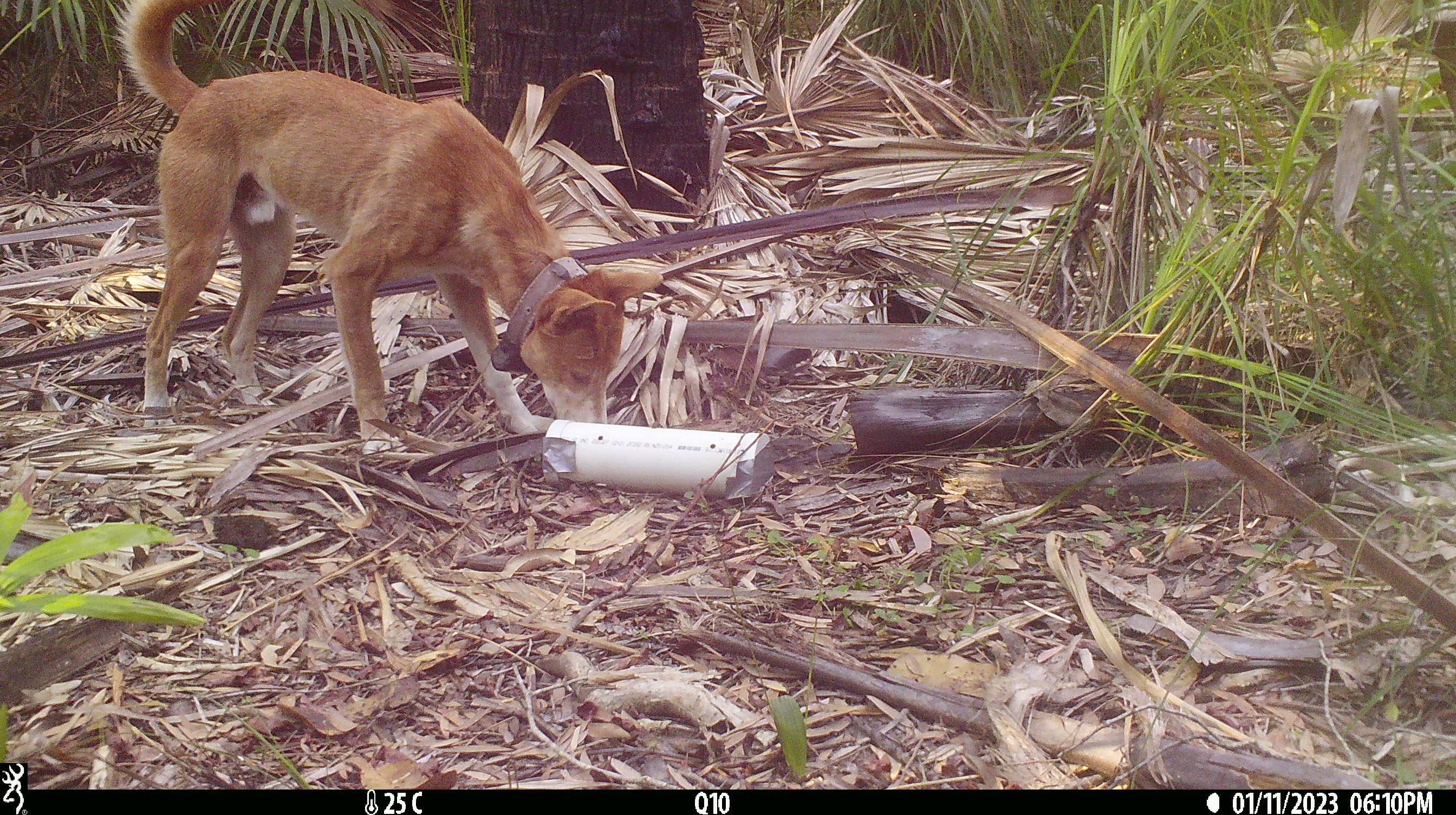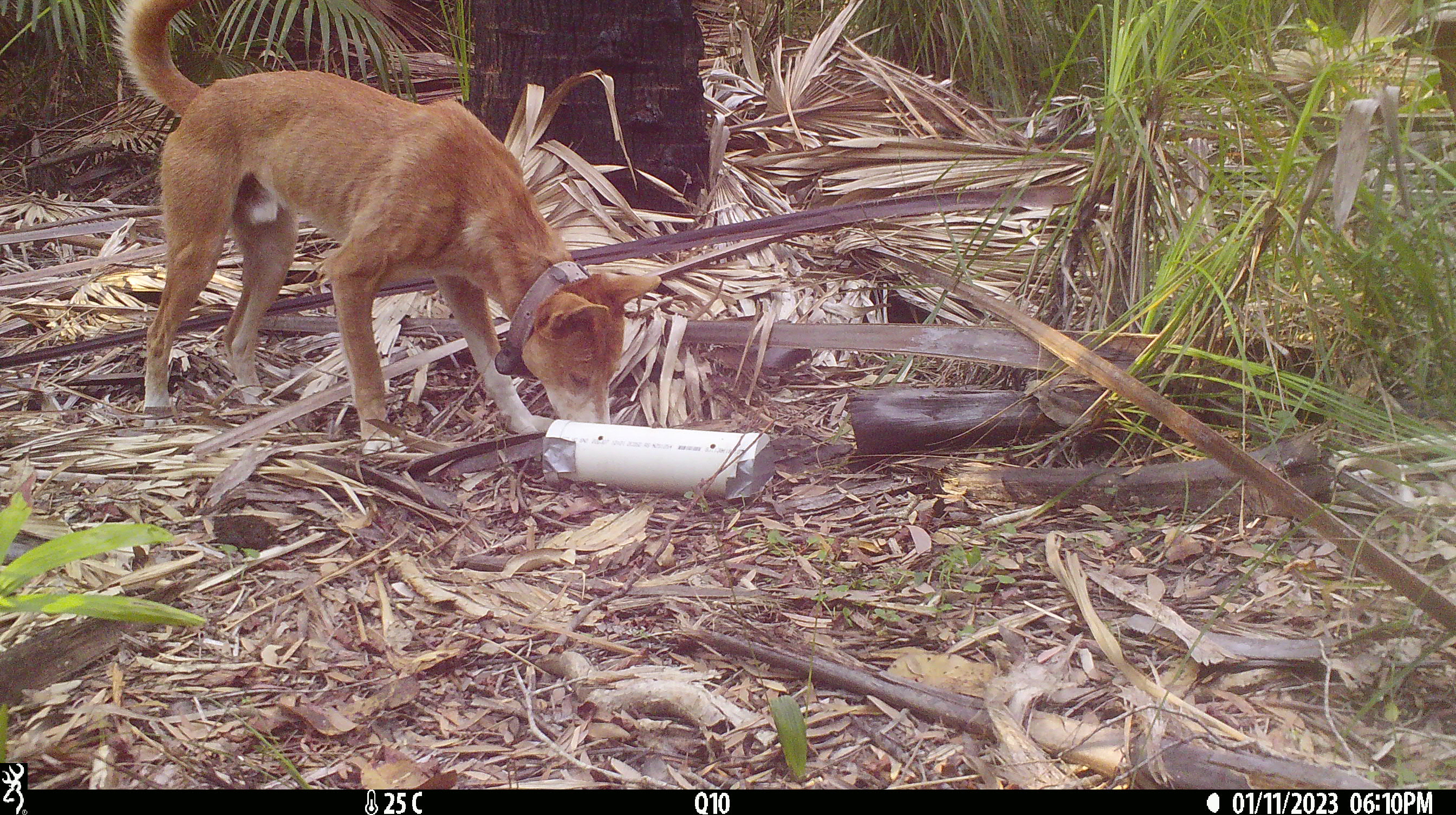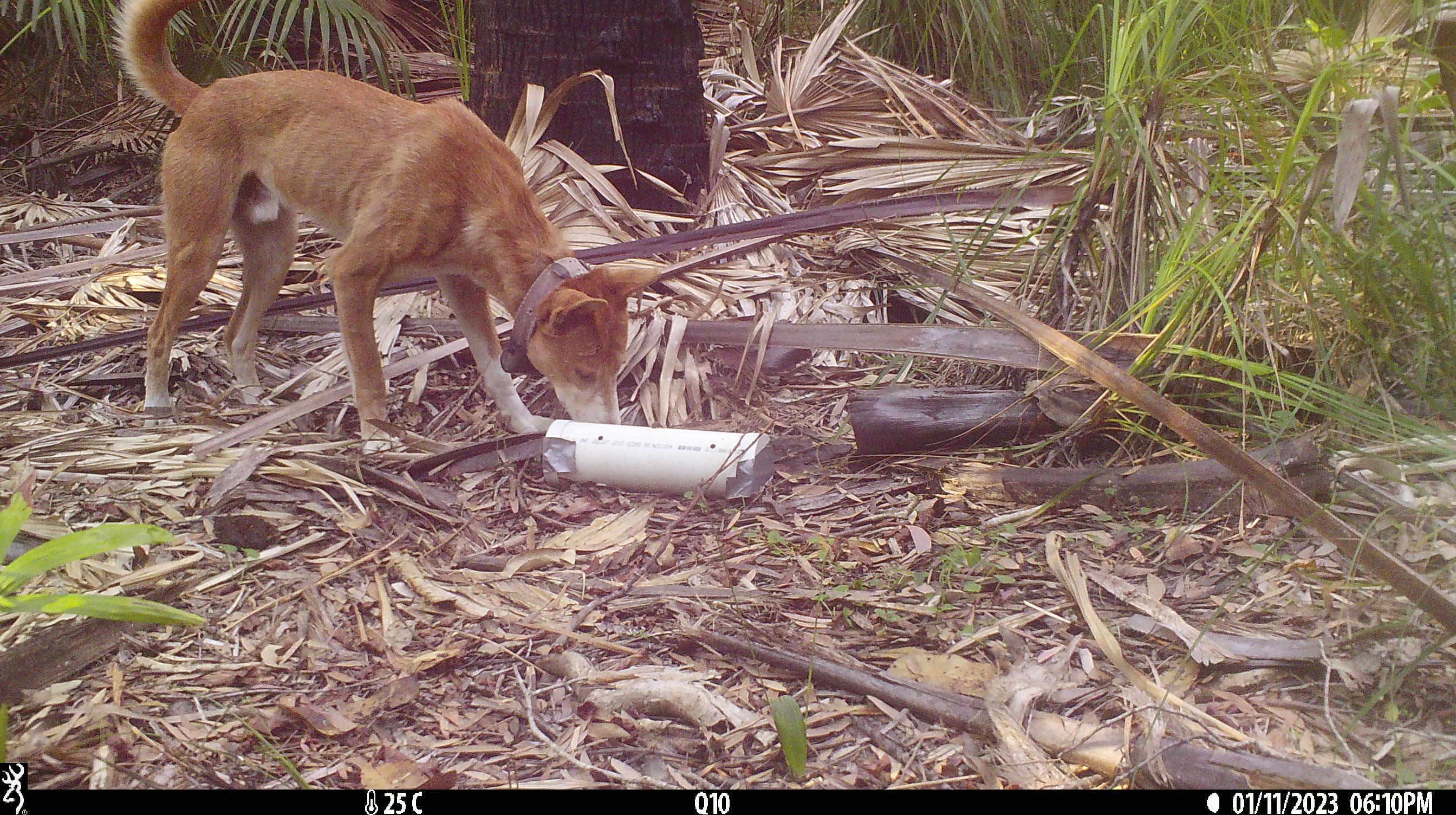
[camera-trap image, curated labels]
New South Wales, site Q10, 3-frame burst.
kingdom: Animalia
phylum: Chordata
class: Mammalia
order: Carnivora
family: Canidae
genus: Canis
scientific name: Canis familiaris dingo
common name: dingo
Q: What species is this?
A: Dingo (Canis familiaris dingo).